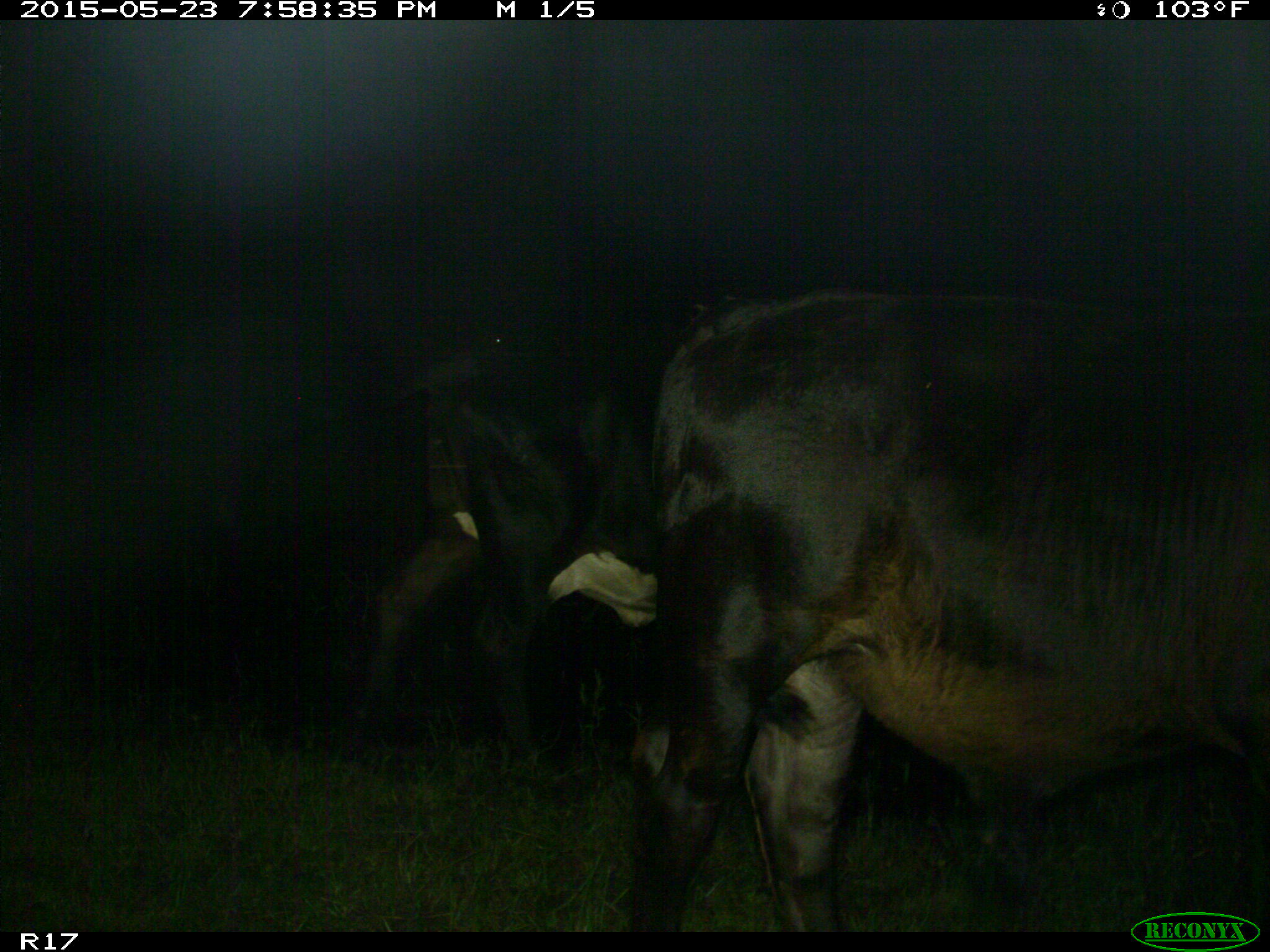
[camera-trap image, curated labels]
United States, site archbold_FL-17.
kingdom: Animalia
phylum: Chordata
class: Mammalia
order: Artiodactyla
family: Bovidae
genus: Bos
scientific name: Bos taurus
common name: domestic cow